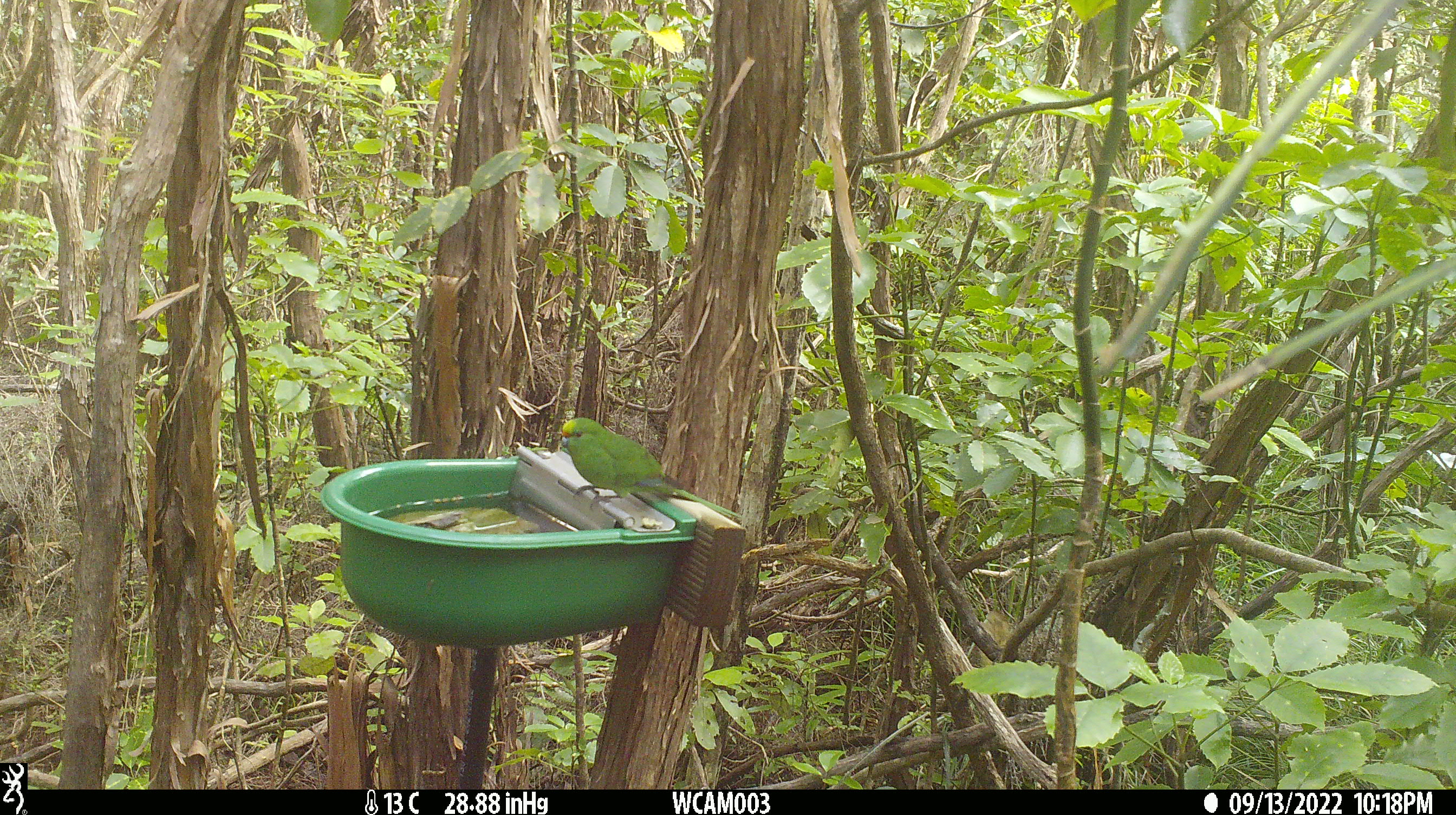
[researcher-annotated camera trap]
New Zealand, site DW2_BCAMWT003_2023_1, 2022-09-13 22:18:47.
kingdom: Animalia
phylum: Chordata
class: Aves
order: Psittaciformes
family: Psittaculidae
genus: Cyanoramphus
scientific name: Cyanoramphus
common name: parakeet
Parakeet (Cyanoramphus).